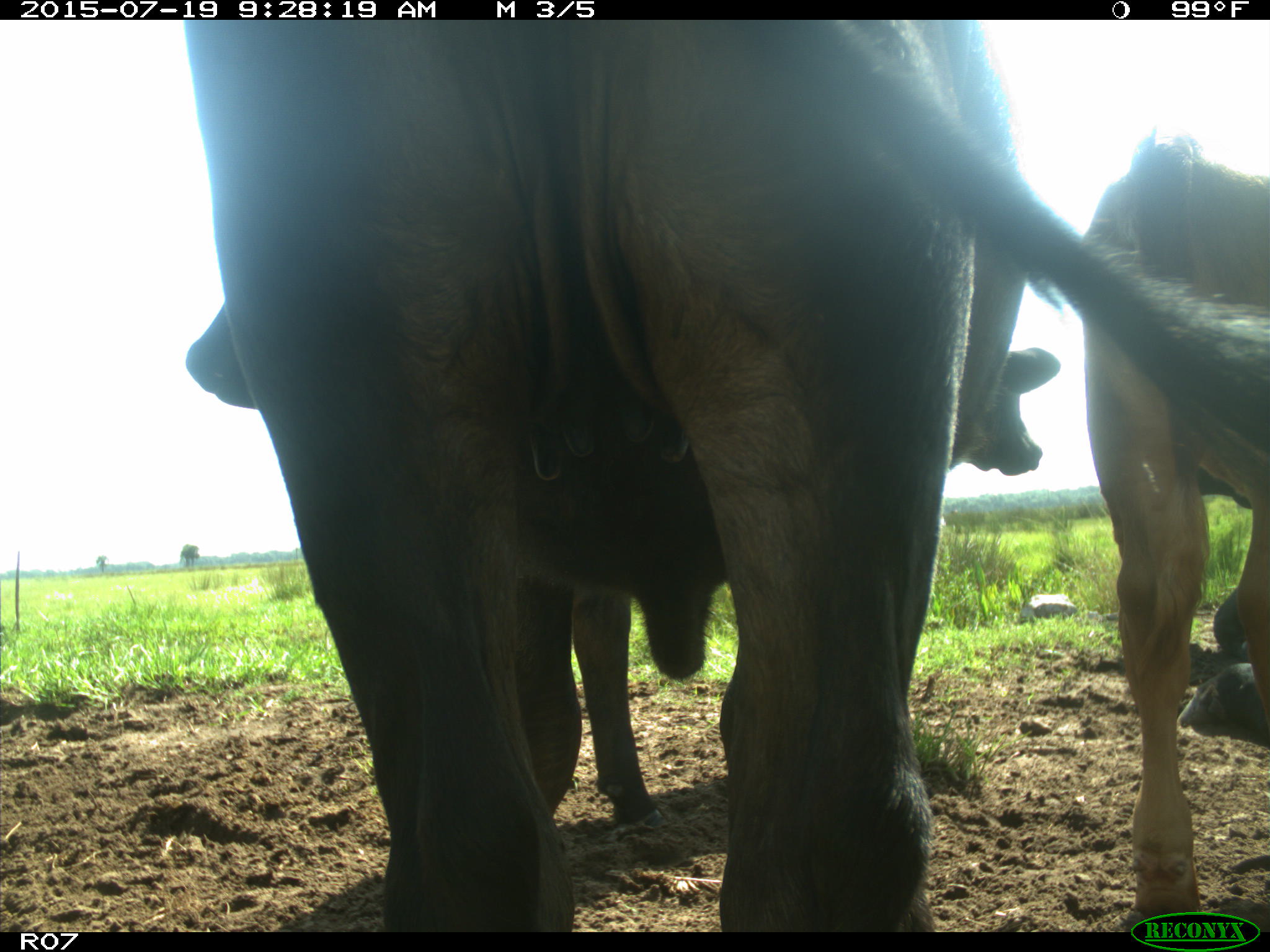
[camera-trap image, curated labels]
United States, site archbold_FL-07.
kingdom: Animalia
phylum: Chordata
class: Mammalia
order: Artiodactyla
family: Bovidae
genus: Bos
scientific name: Bos taurus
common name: domestic cow